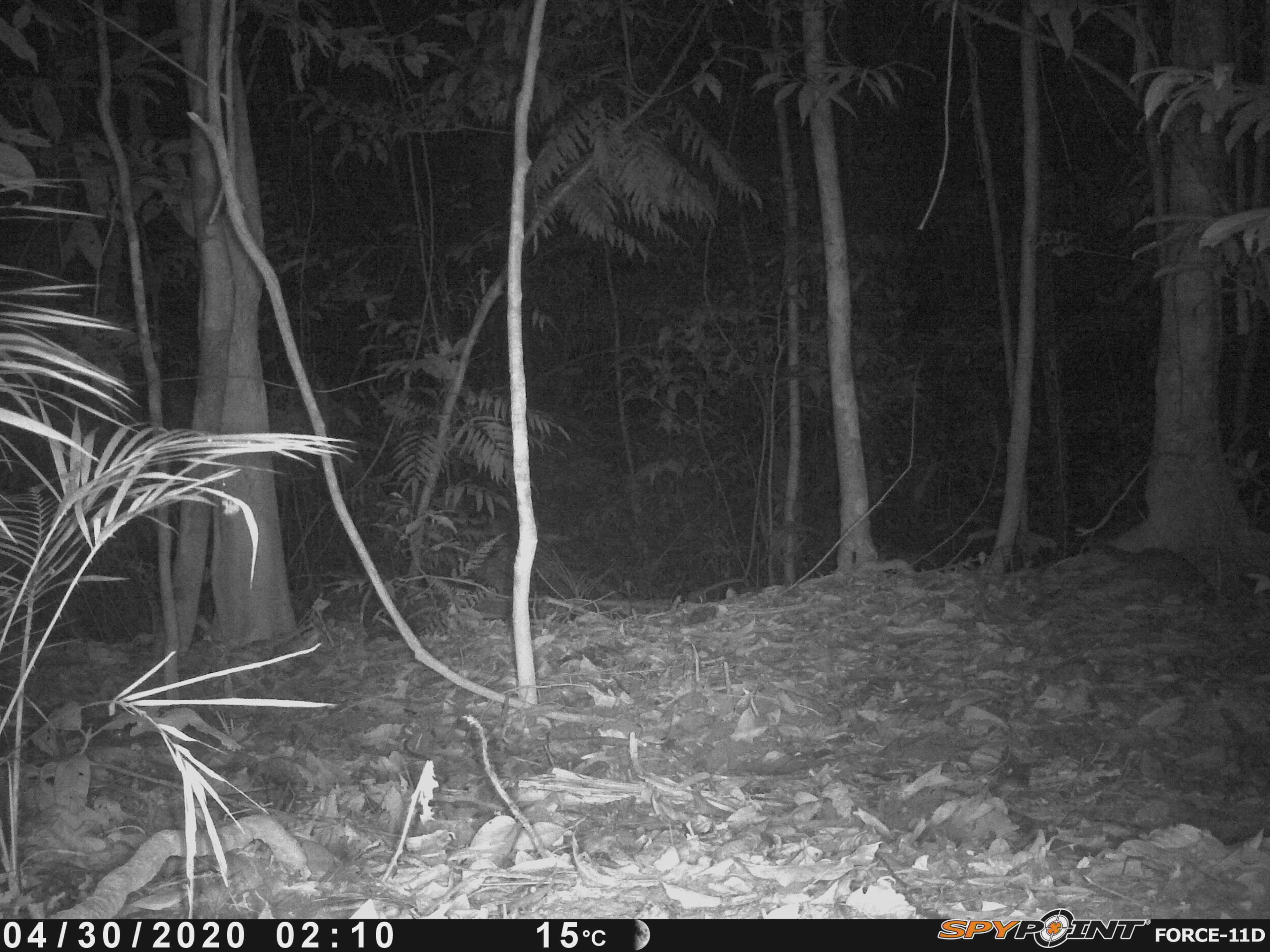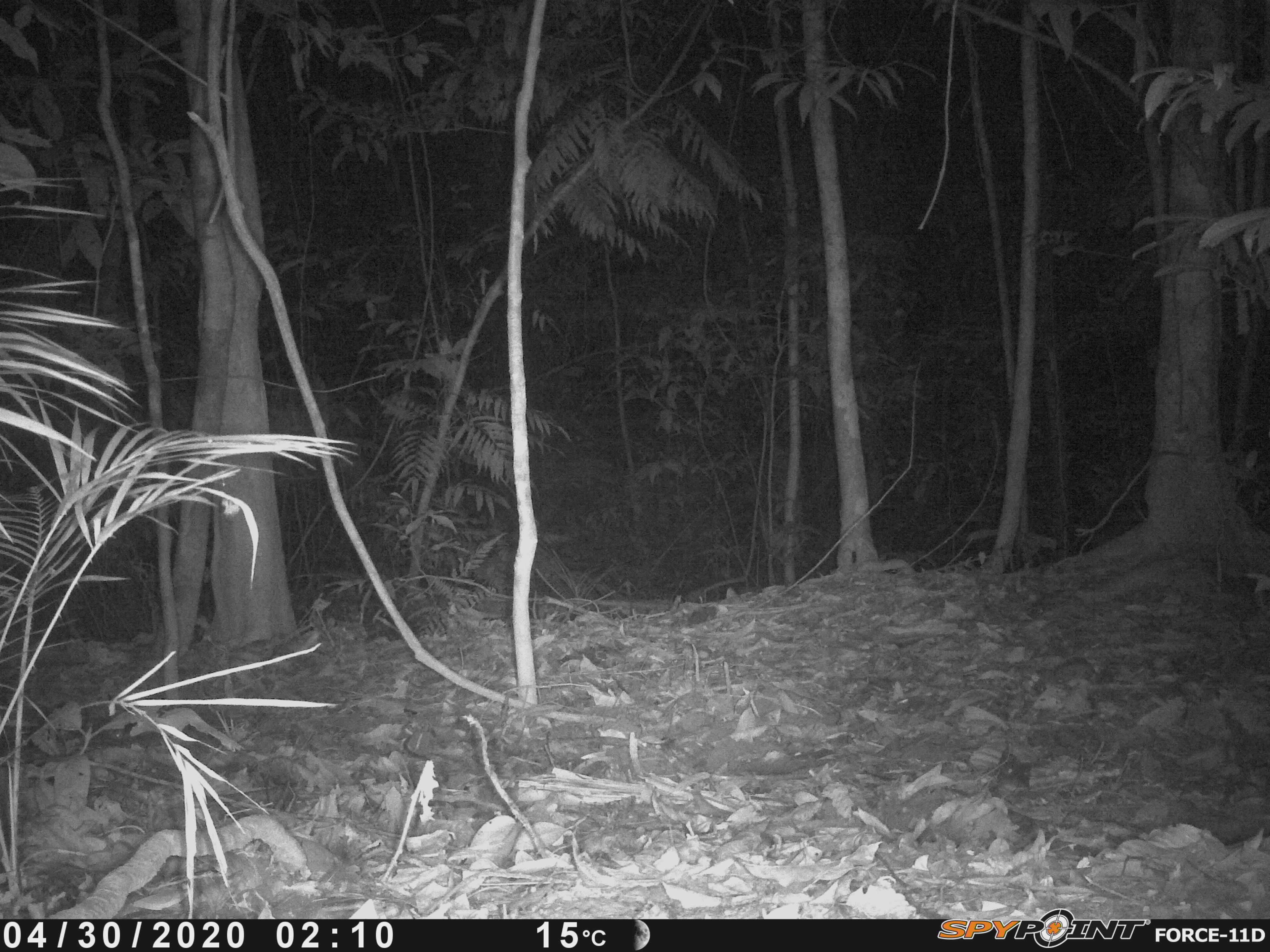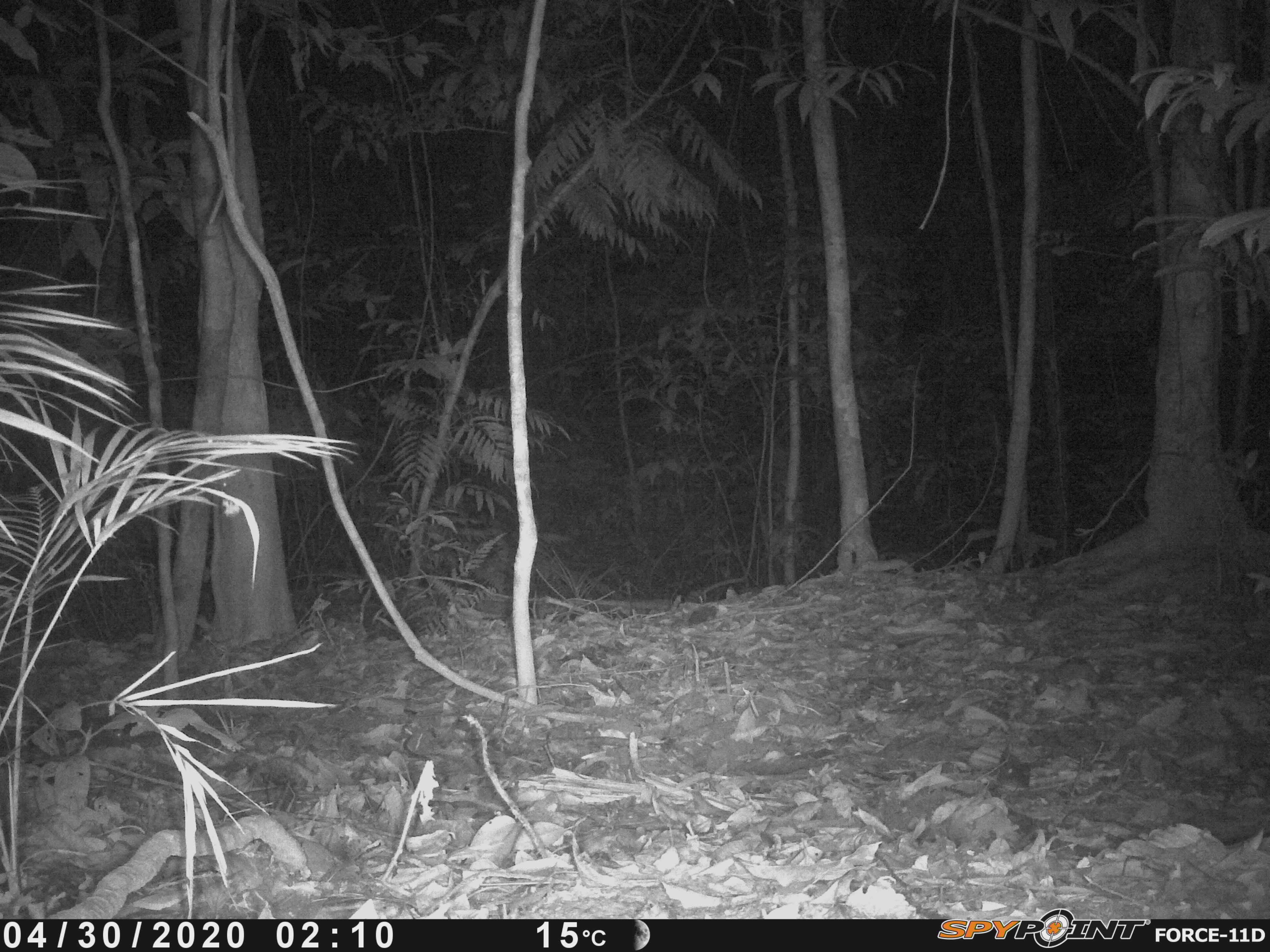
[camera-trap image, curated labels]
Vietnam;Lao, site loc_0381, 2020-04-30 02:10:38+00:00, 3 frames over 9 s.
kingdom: Animalia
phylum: Chordata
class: Mammalia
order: Carnivora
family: Mustelidae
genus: Melogale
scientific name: Melogale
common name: ferret badger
Ferret badger (Melogale). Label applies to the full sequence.